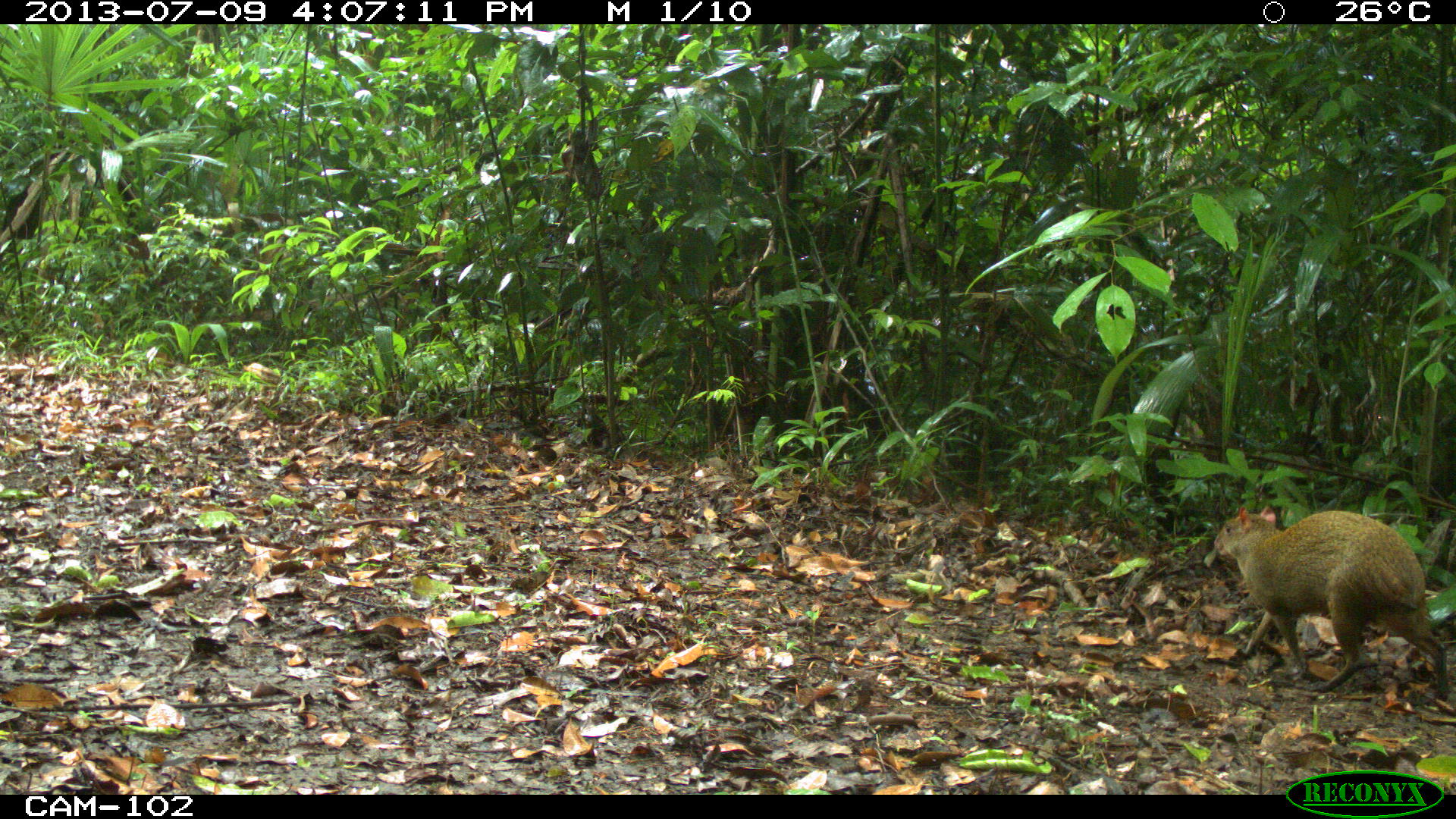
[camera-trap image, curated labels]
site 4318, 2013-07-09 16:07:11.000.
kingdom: Animalia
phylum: Chordata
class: Mammalia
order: Rodentia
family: Dasyproctidae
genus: Dasyprocta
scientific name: Dasyprocta punctata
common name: central american agouti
Dasyprocta punctata (central american agouti), count 1.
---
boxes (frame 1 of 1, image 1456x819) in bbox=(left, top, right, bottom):
dasyprocta punctata: bbox=(1213, 504, 1449, 701)